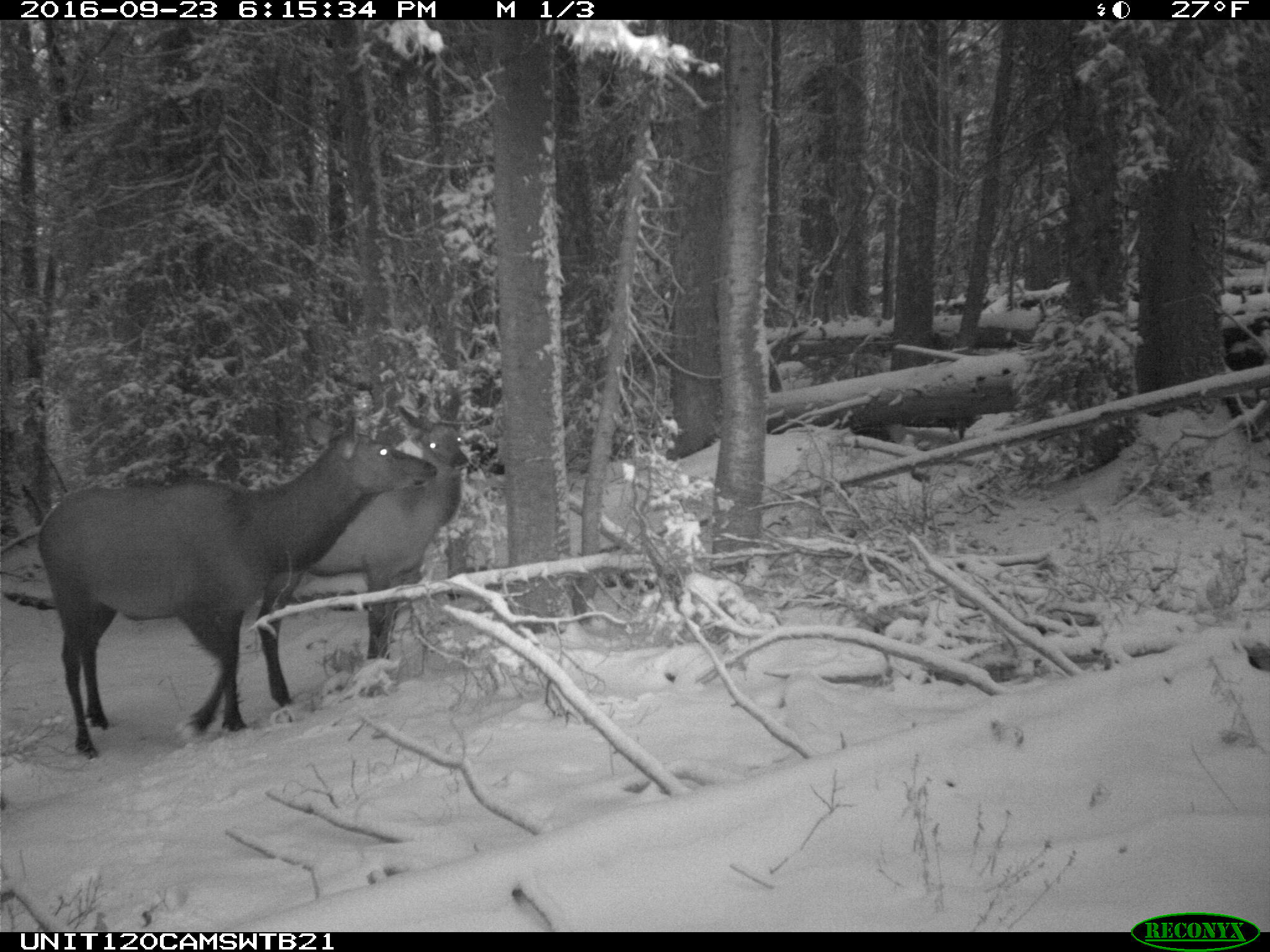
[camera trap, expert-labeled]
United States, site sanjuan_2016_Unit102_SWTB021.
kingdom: Animalia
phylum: Chordata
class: Mammalia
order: Artiodactyla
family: Cervidae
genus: Cervus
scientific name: Cervus elaphus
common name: red deer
Cervus elaphus (red deer).